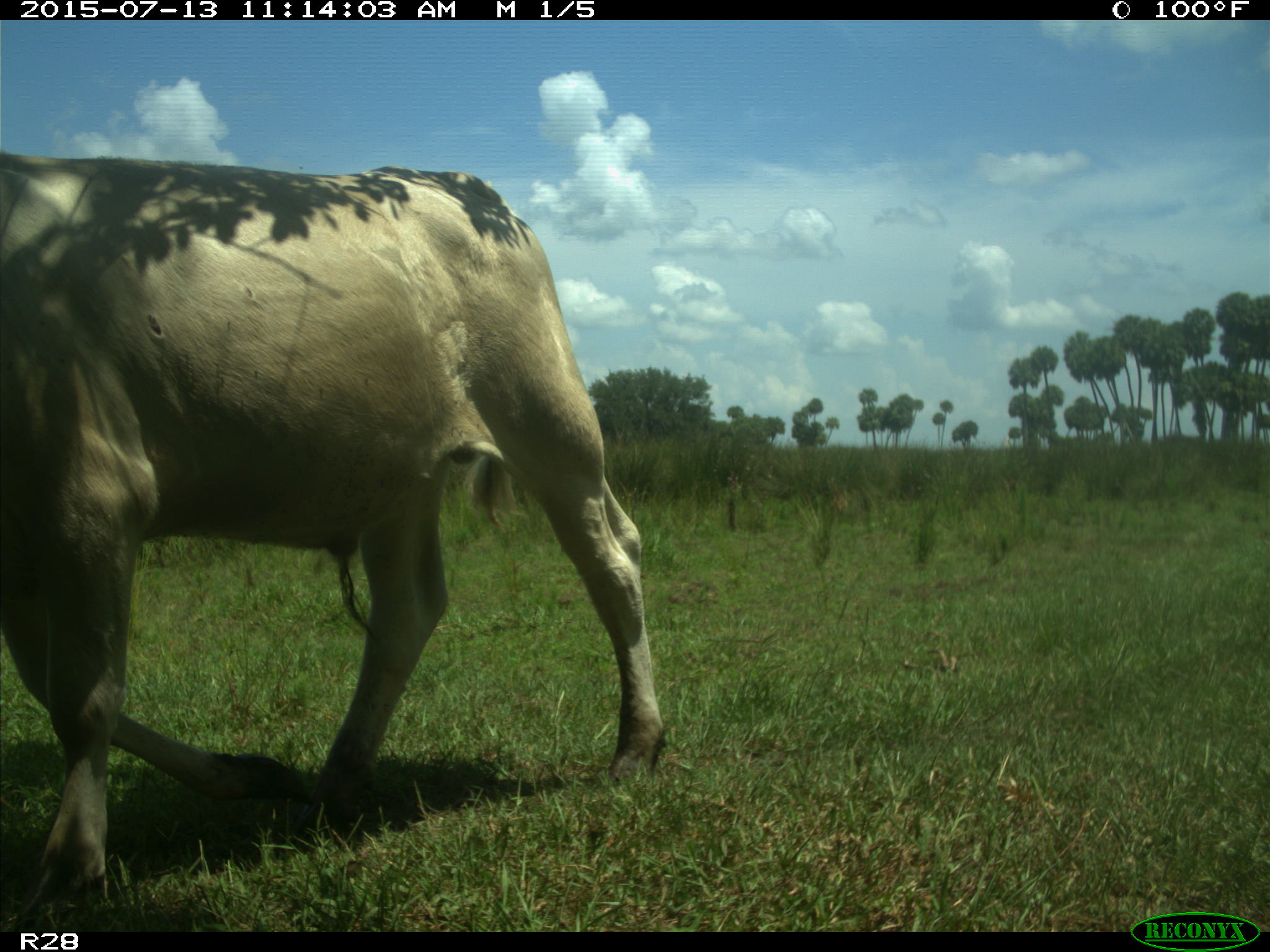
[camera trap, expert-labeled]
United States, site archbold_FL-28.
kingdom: Animalia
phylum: Chordata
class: Mammalia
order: Artiodactyla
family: Bovidae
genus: Bos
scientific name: Bos taurus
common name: domestic cow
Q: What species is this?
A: Bos taurus (domestic cow).